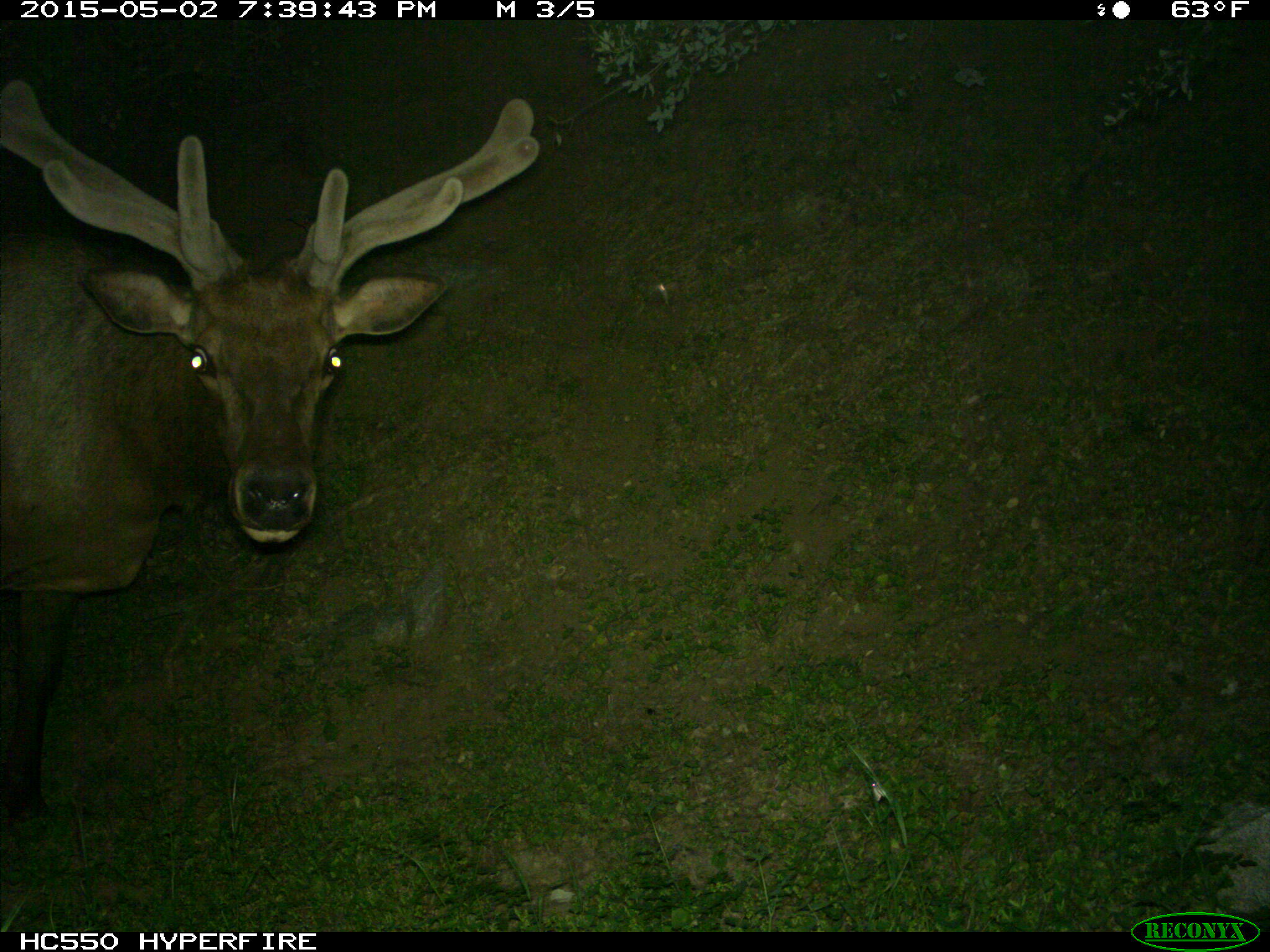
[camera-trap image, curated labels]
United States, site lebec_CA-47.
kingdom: Animalia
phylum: Chordata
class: Mammalia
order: Artiodactyla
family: Cervidae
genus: Cervus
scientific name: Cervus canadensis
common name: elk